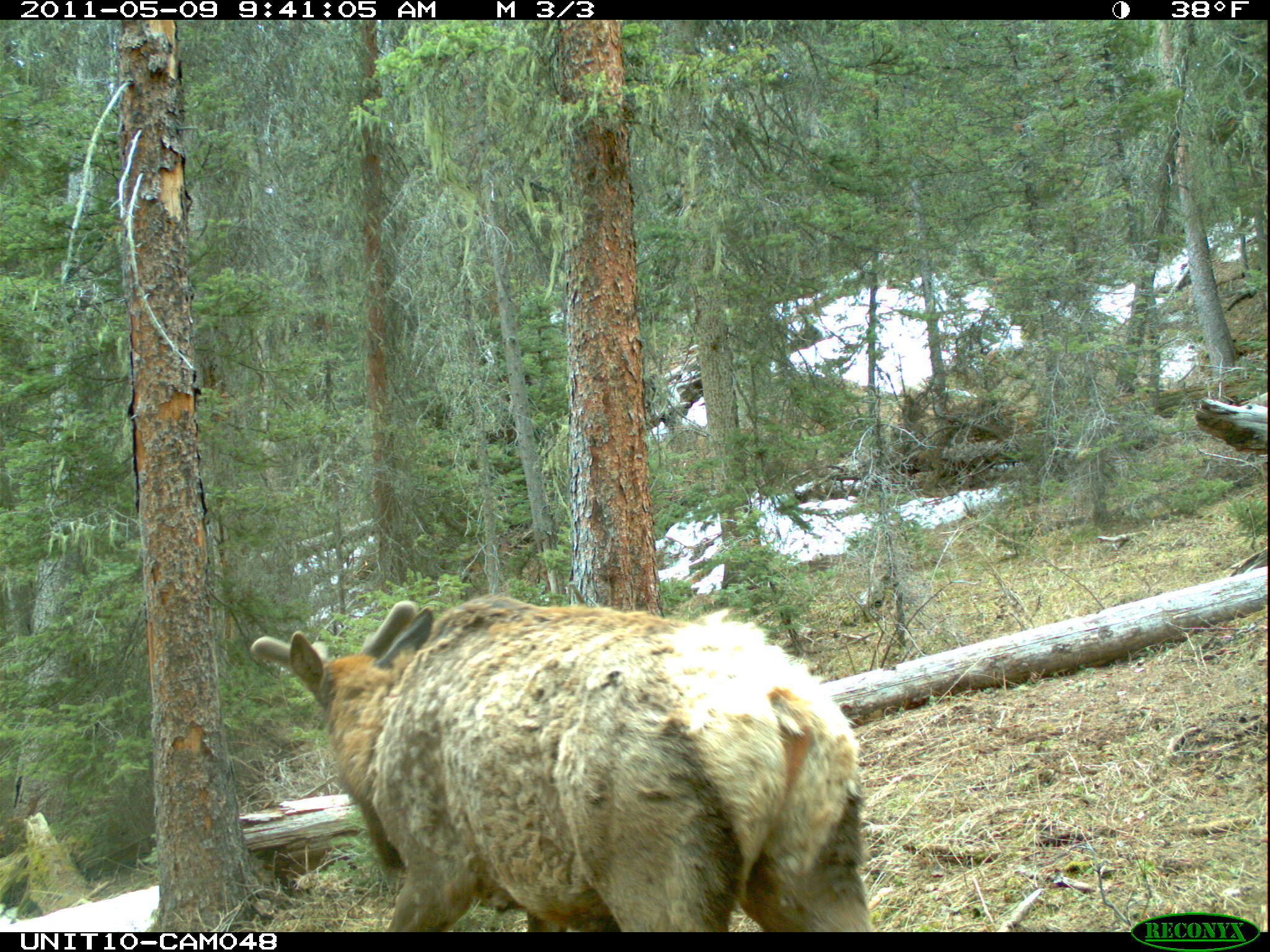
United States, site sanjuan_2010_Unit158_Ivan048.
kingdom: Animalia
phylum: Chordata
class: Mammalia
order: Artiodactyla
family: Cervidae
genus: Cervus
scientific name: Cervus elaphus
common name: red deer